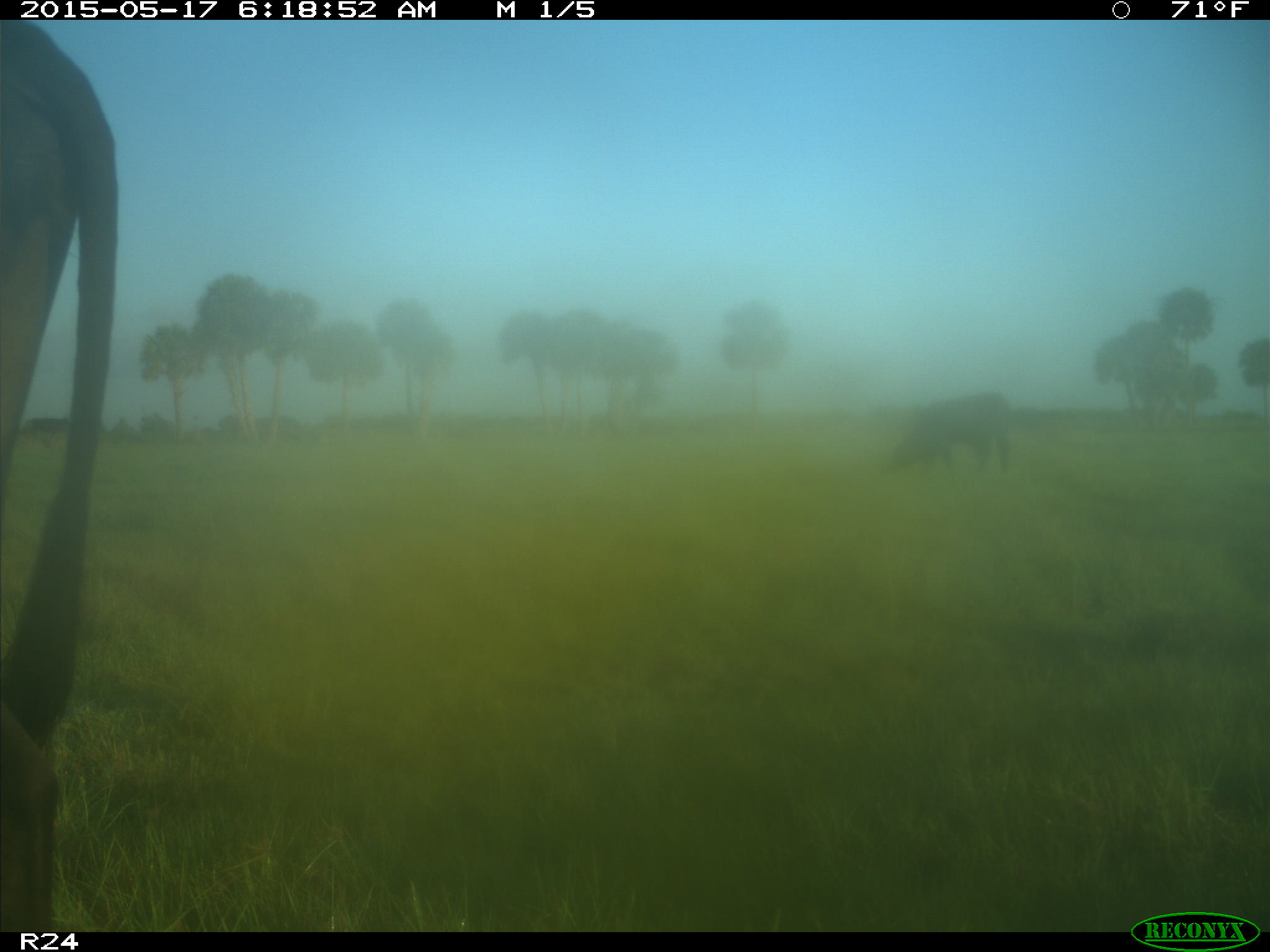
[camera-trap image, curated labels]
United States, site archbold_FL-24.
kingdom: Animalia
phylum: Chordata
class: Mammalia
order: Artiodactyla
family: Bovidae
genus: Bos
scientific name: Bos taurus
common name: domestic cow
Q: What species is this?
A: Bos taurus (domestic cow).